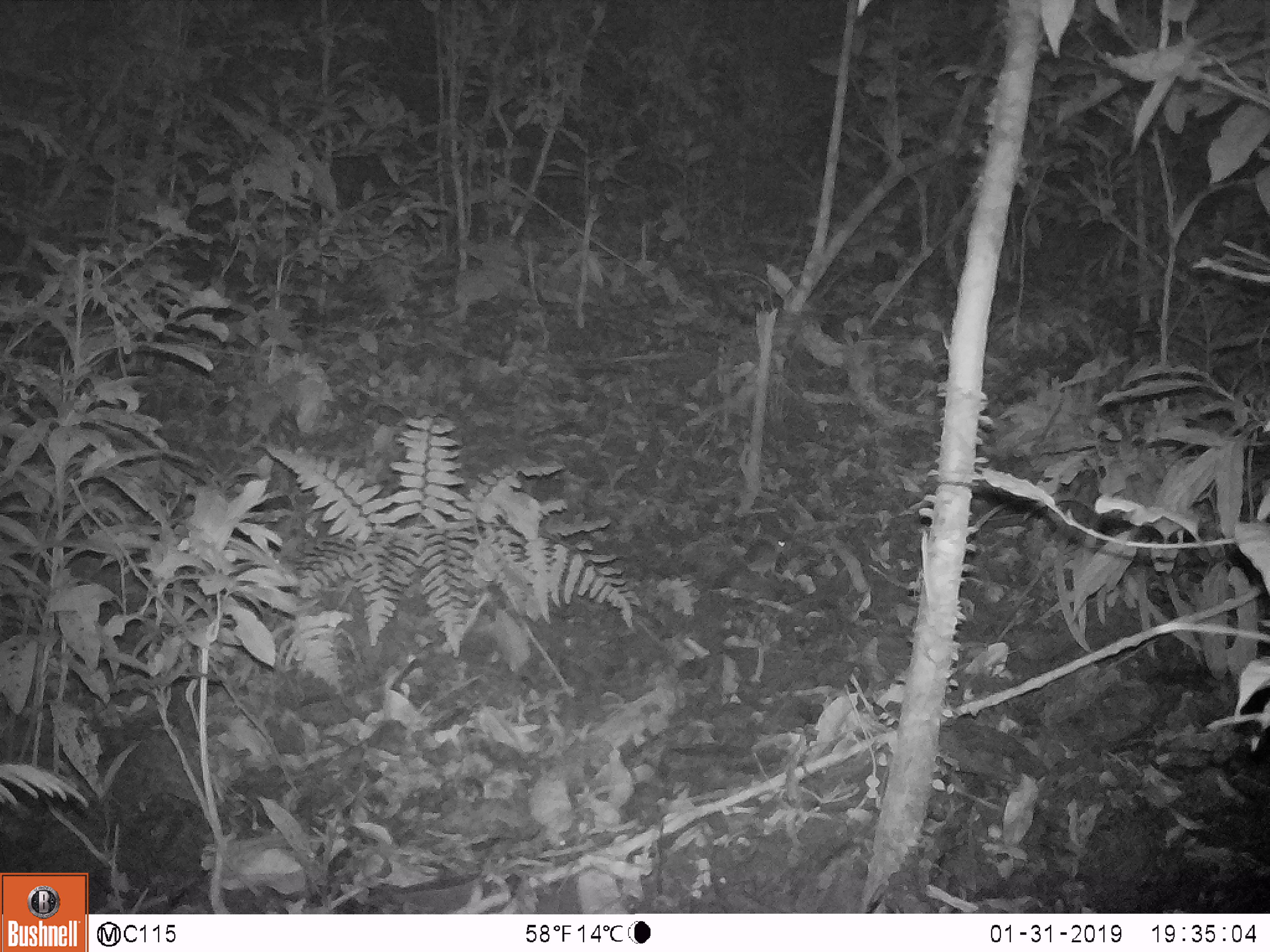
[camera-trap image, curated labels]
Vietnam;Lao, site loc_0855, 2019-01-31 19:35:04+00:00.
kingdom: Animalia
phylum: Chordata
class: Mammalia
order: Rodentia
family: Muridae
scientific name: Muridae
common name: old-world mice and rats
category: unidentified murid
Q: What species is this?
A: Unidentified murid (old-world mice and rats) (Muridae).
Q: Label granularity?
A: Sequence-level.